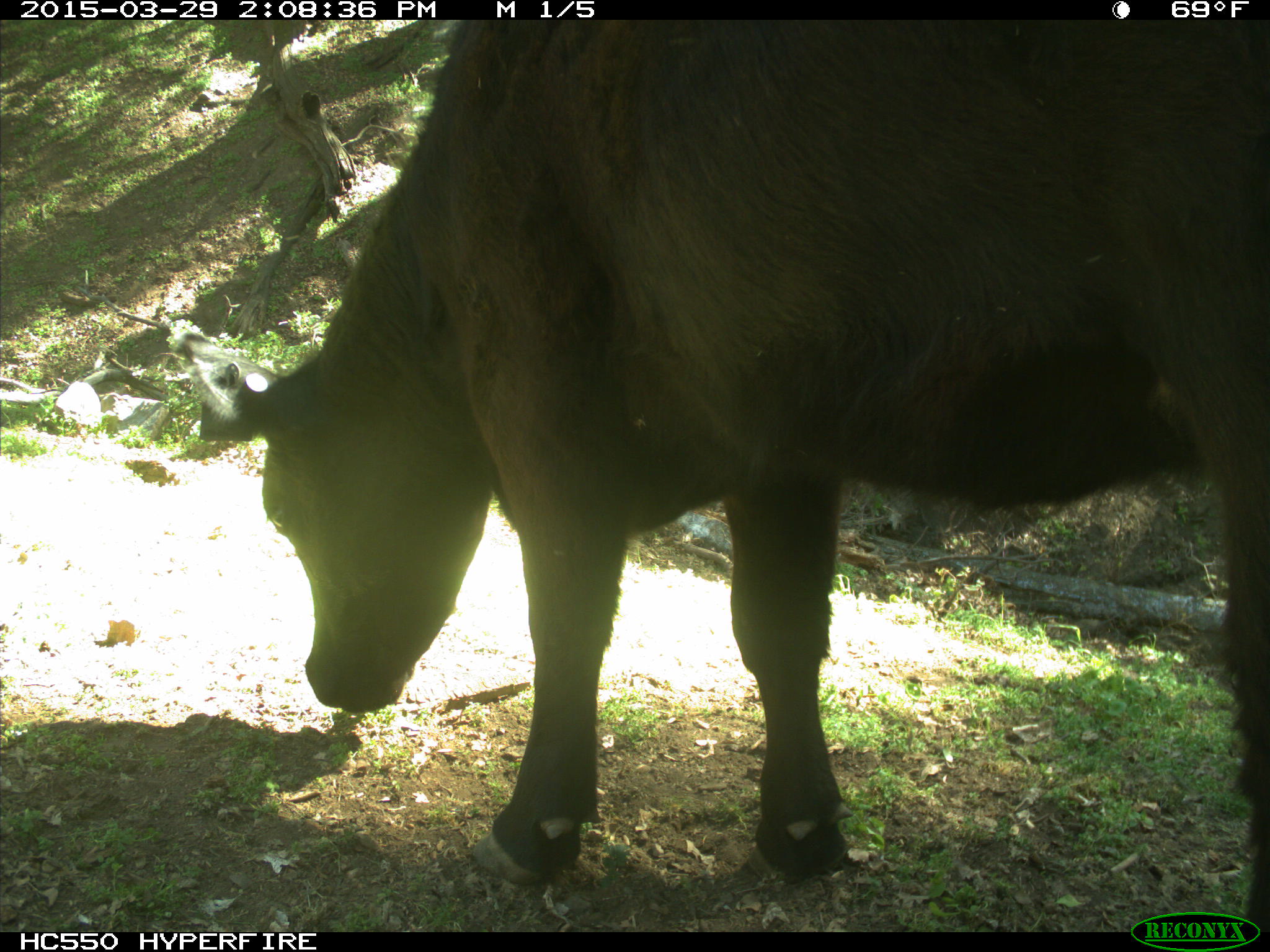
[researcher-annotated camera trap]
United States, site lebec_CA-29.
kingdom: Animalia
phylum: Chordata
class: Mammalia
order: Artiodactyla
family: Bovidae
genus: Bos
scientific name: Bos taurus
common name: domestic cow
Bos taurus (domestic cow).